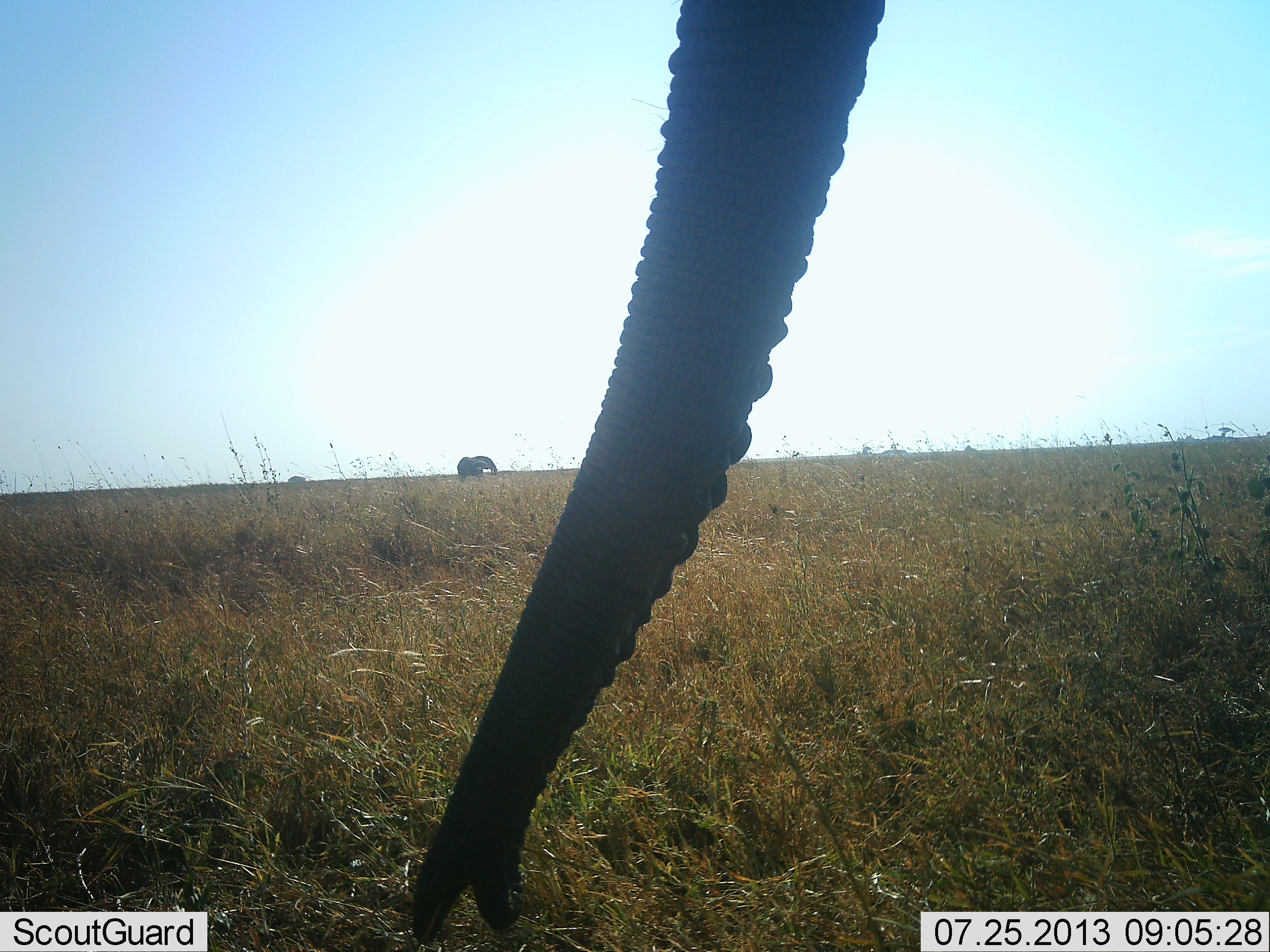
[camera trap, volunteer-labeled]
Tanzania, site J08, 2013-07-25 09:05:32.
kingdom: Animalia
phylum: Chordata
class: Mammalia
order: Proboscidea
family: Elephantidae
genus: Loxodonta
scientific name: Loxodonta africana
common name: african bush elephant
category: elephant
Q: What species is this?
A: Elephant (african bush elephant) (Loxodonta africana).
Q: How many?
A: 2.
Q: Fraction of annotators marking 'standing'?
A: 67%.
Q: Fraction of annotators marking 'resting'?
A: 0%.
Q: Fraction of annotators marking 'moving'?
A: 14%.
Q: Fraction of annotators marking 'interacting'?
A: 6%.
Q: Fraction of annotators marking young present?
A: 0%.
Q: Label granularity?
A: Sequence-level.